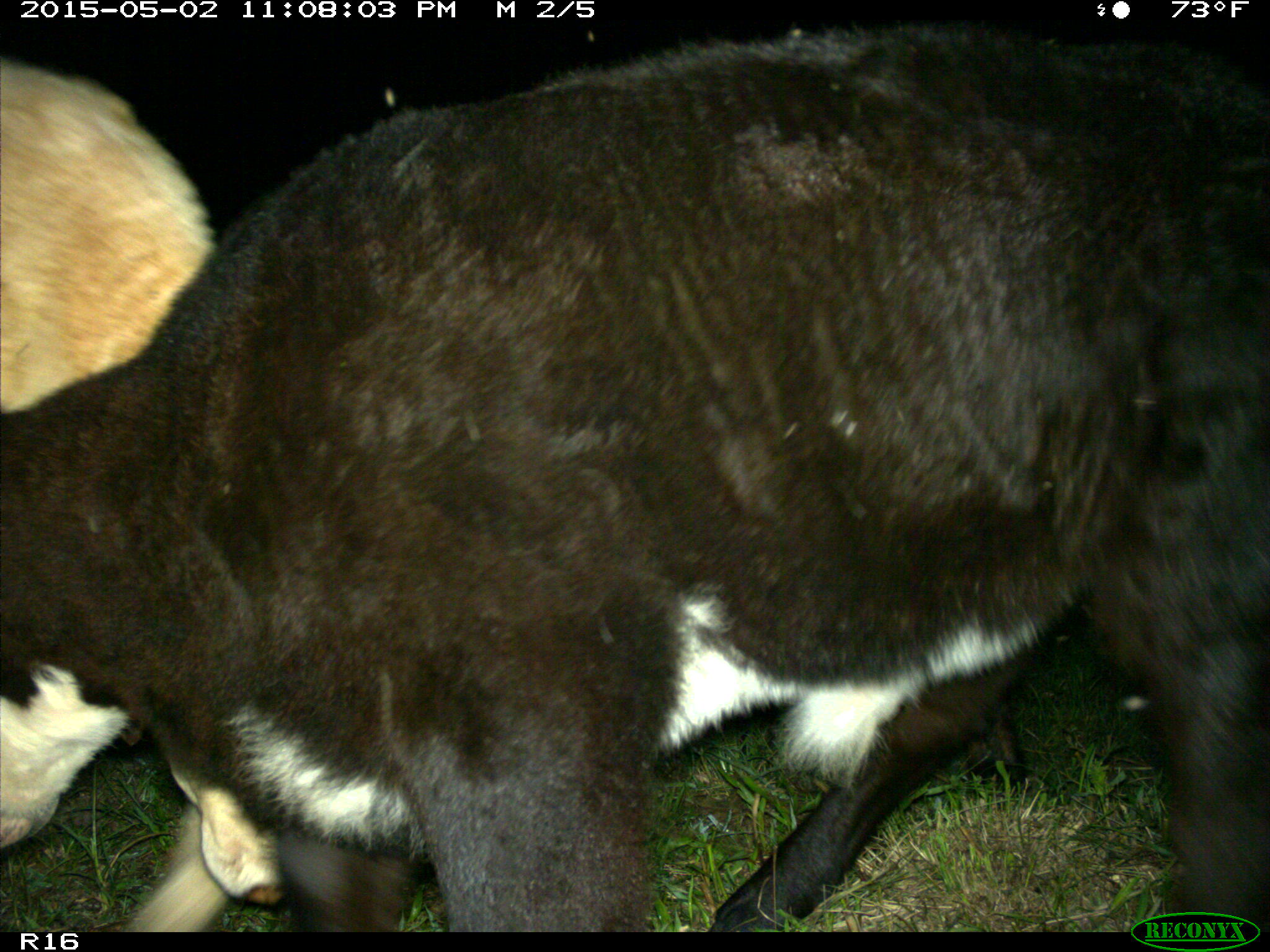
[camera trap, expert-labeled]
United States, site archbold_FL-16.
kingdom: Animalia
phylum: Chordata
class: Mammalia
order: Artiodactyla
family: Bovidae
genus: Bos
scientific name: Bos taurus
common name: domestic cow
Bos taurus (domestic cow).